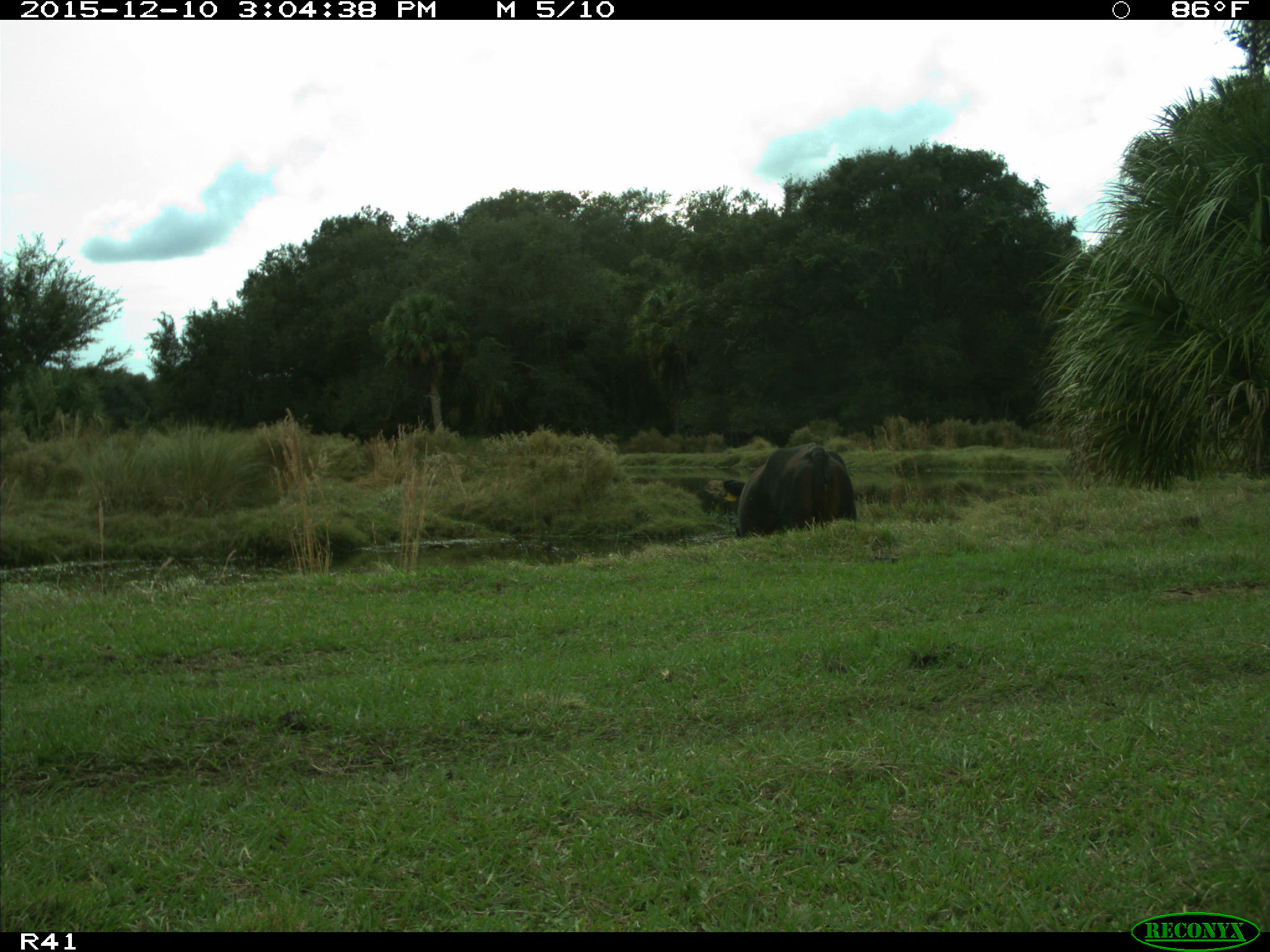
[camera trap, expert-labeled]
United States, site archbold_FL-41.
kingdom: Animalia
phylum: Chordata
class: Mammalia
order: Artiodactyla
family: Bovidae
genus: Bos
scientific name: Bos taurus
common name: domestic cow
Bos taurus (domestic cow).